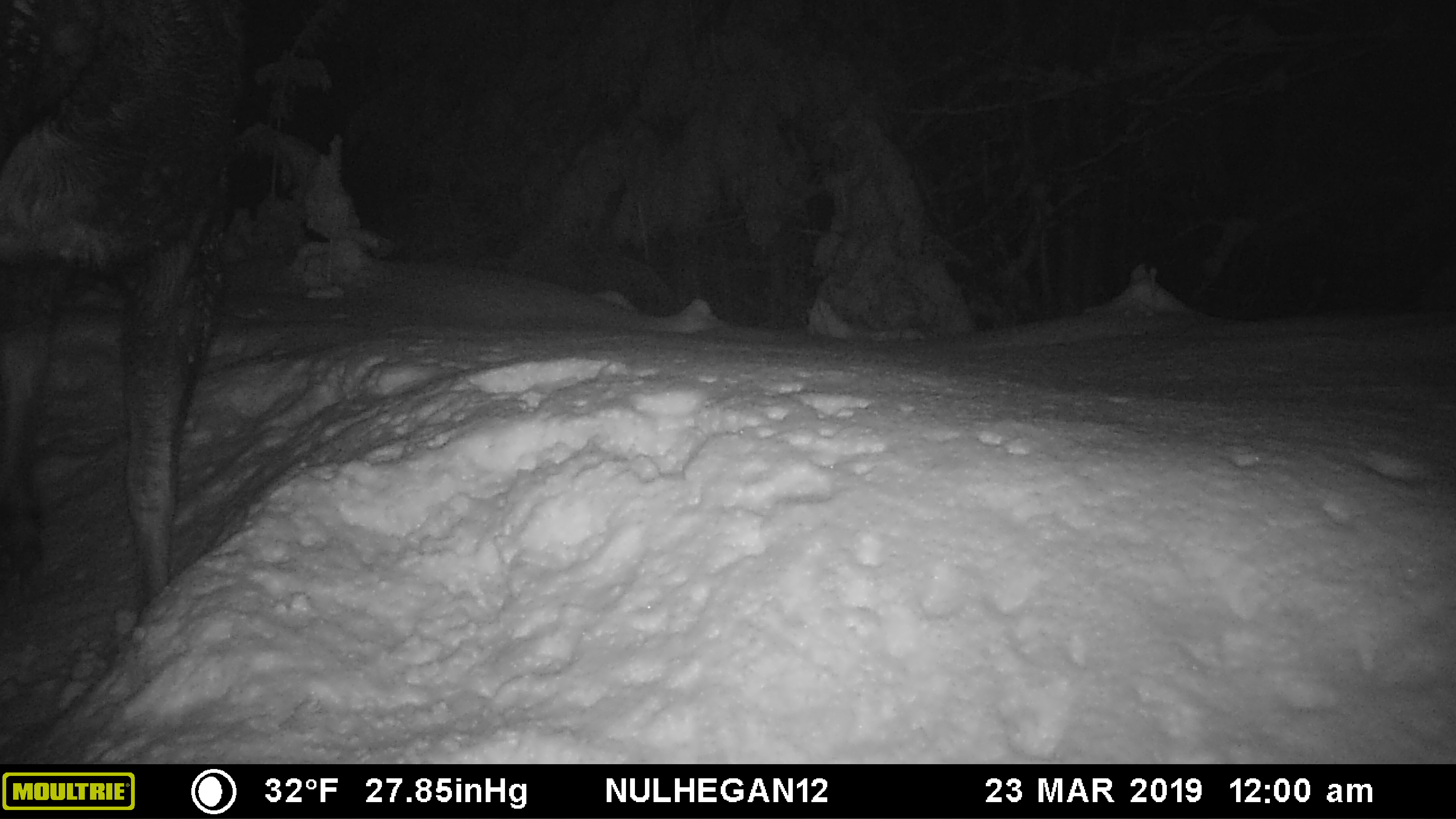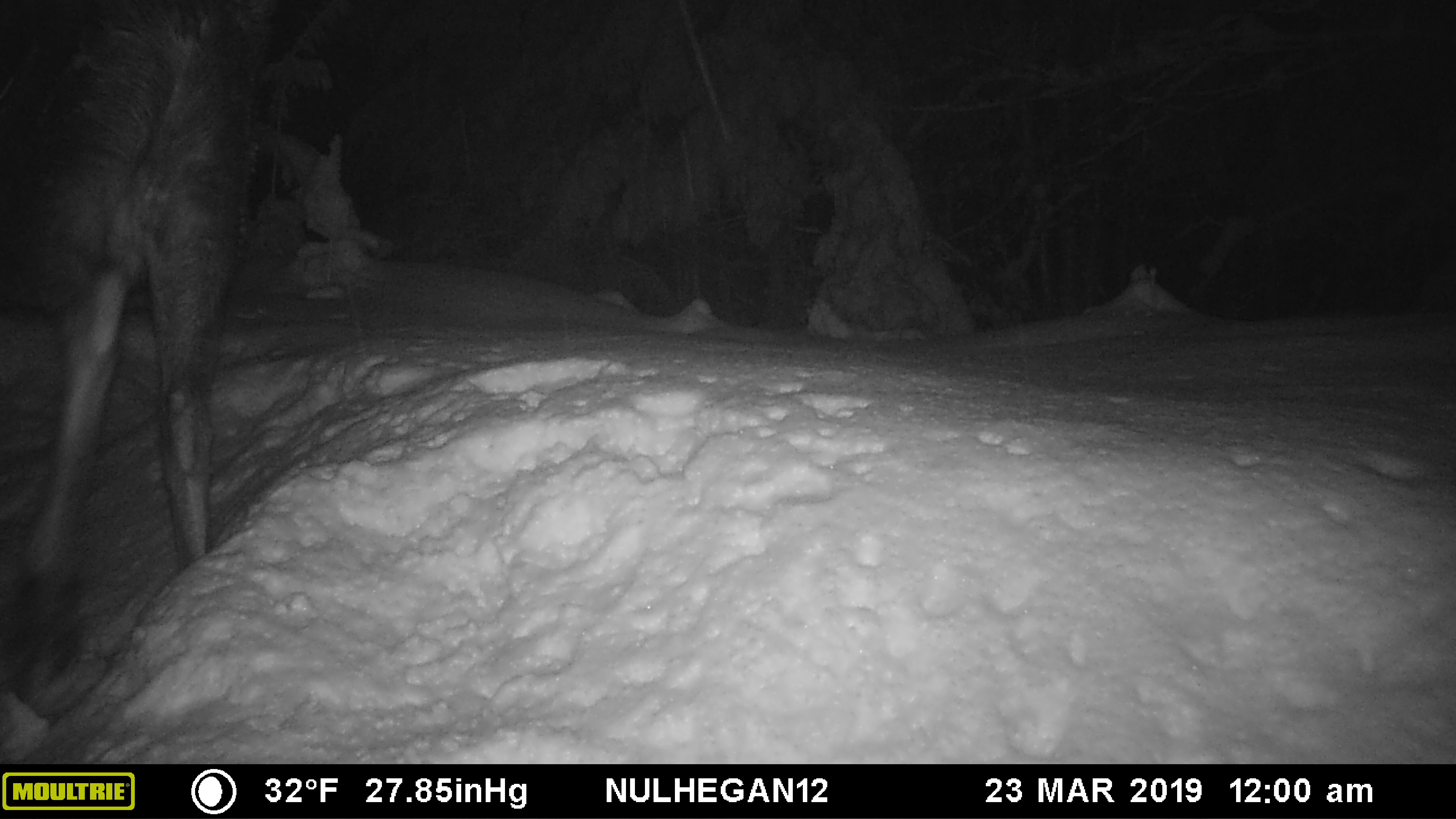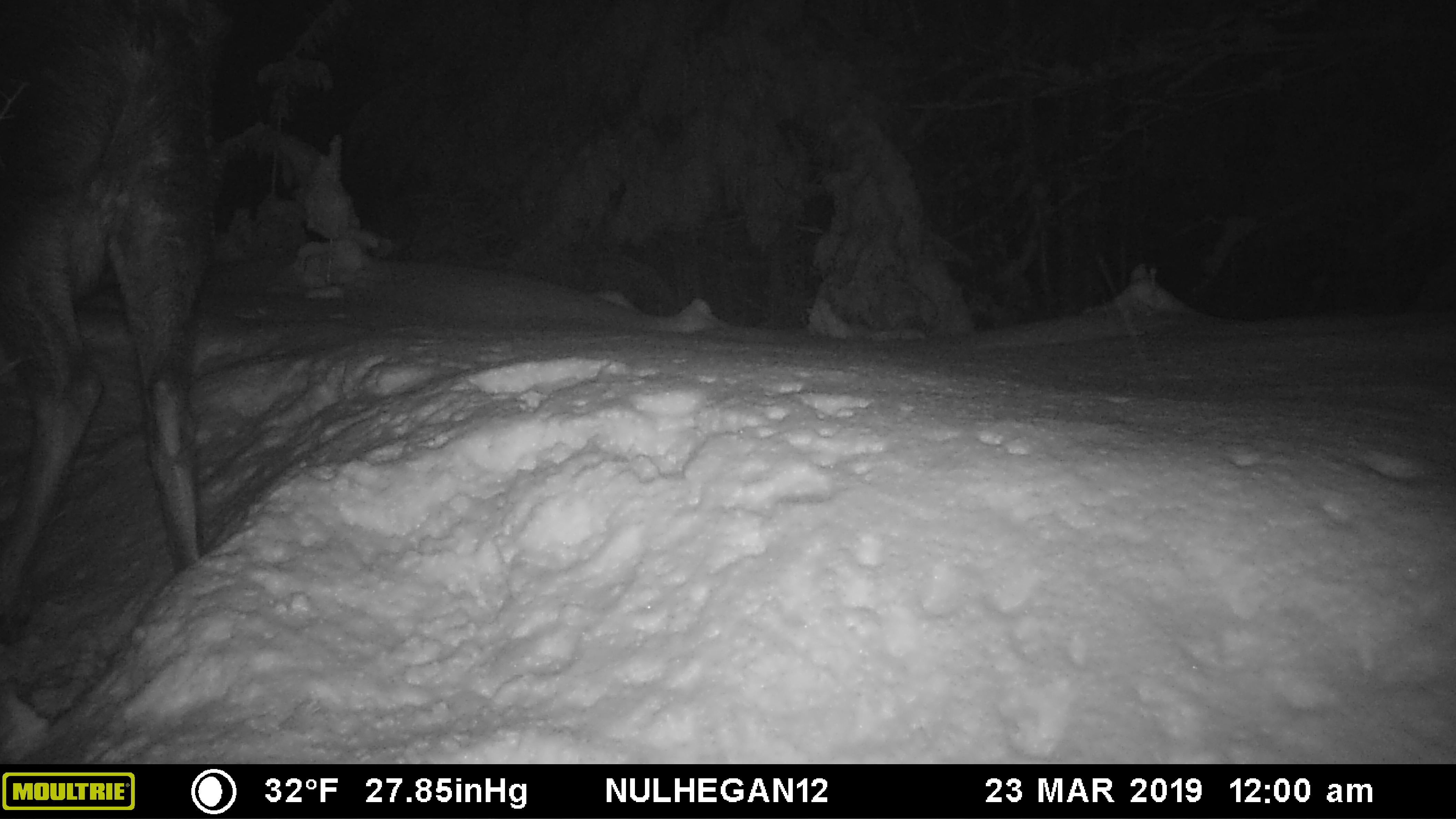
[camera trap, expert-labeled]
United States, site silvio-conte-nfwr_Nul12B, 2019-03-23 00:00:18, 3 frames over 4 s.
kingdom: Animalia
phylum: Chordata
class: Mammalia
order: Artiodactyla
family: Cervidae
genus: Alces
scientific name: Alces alces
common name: moose